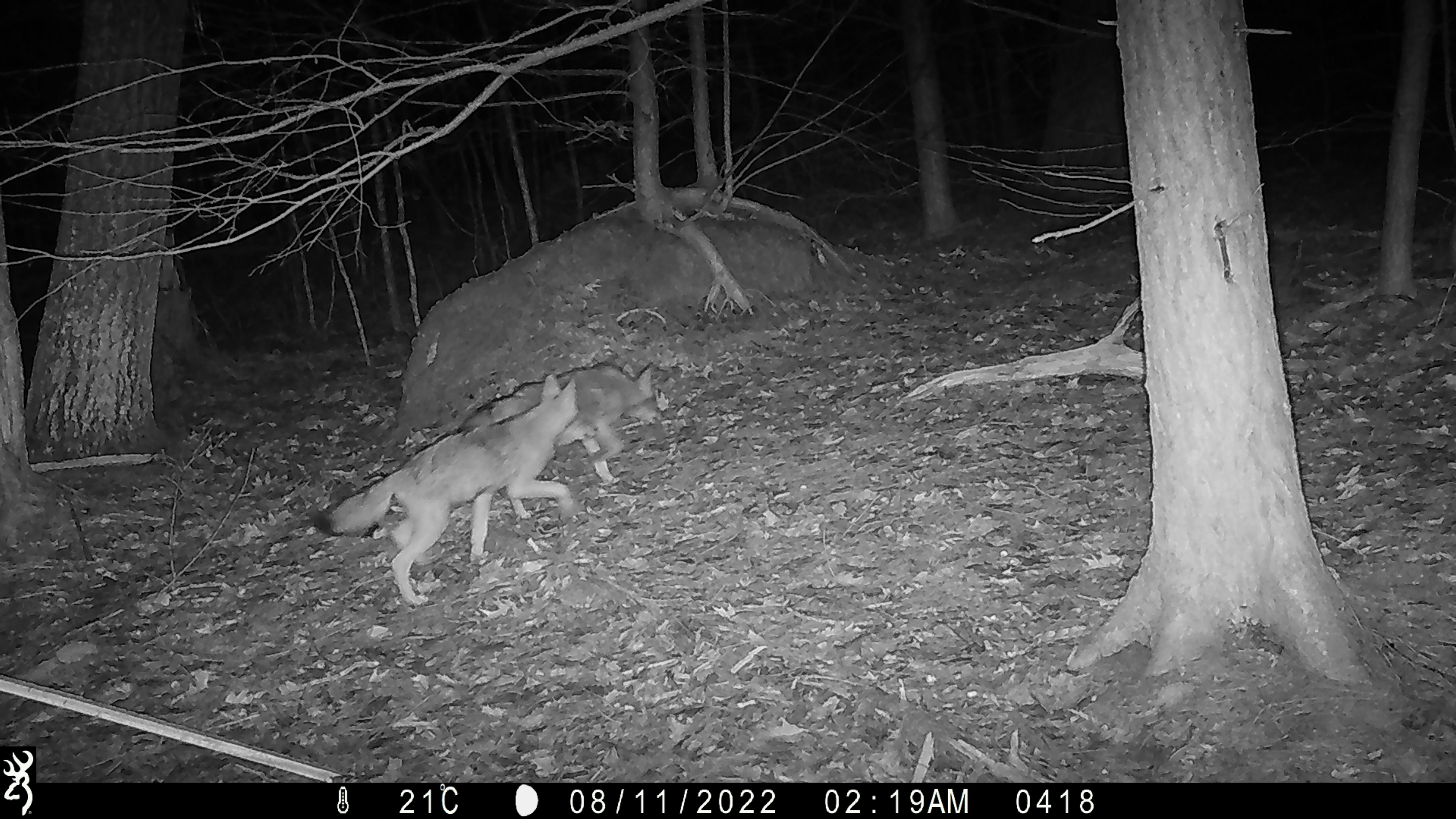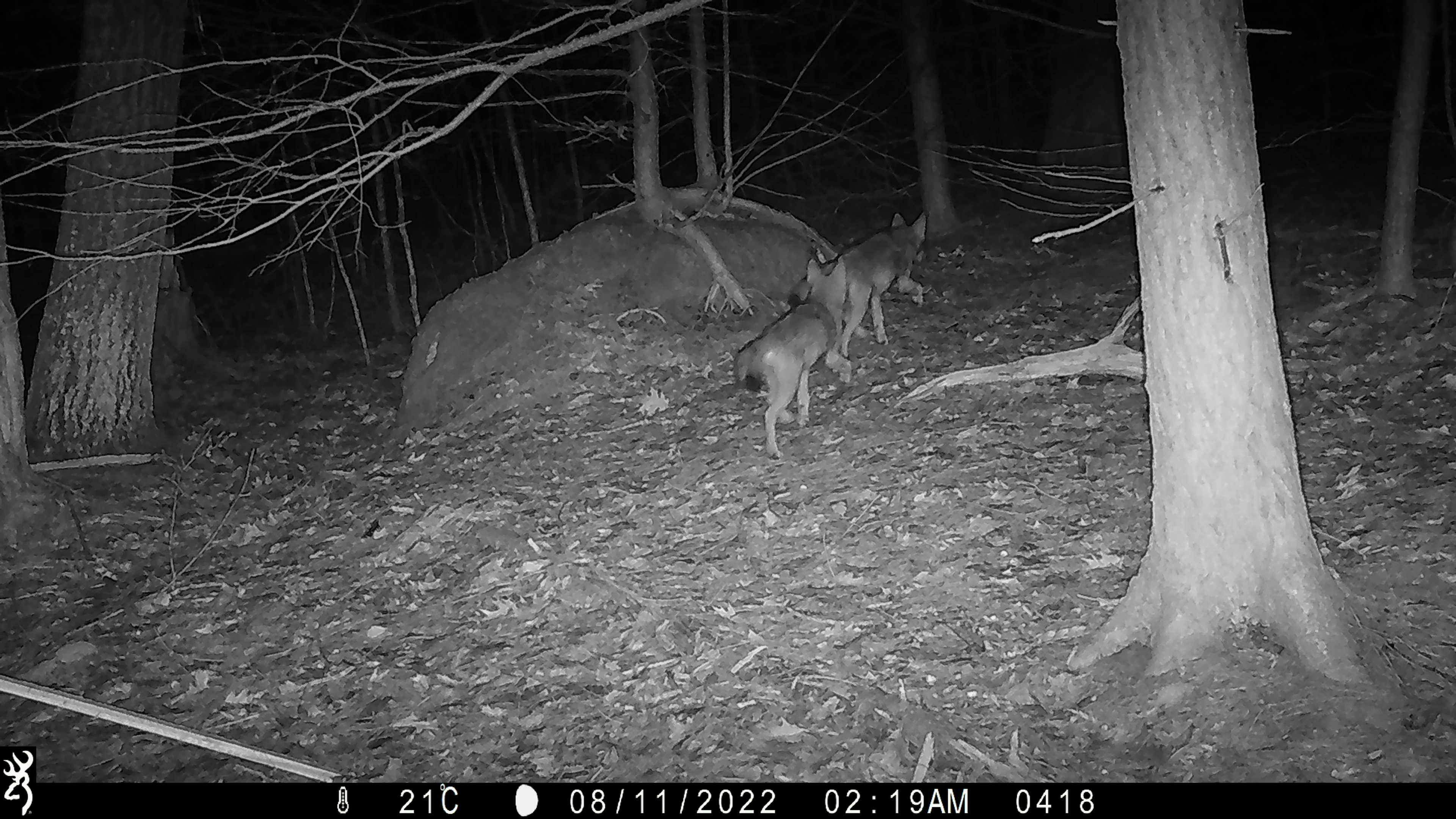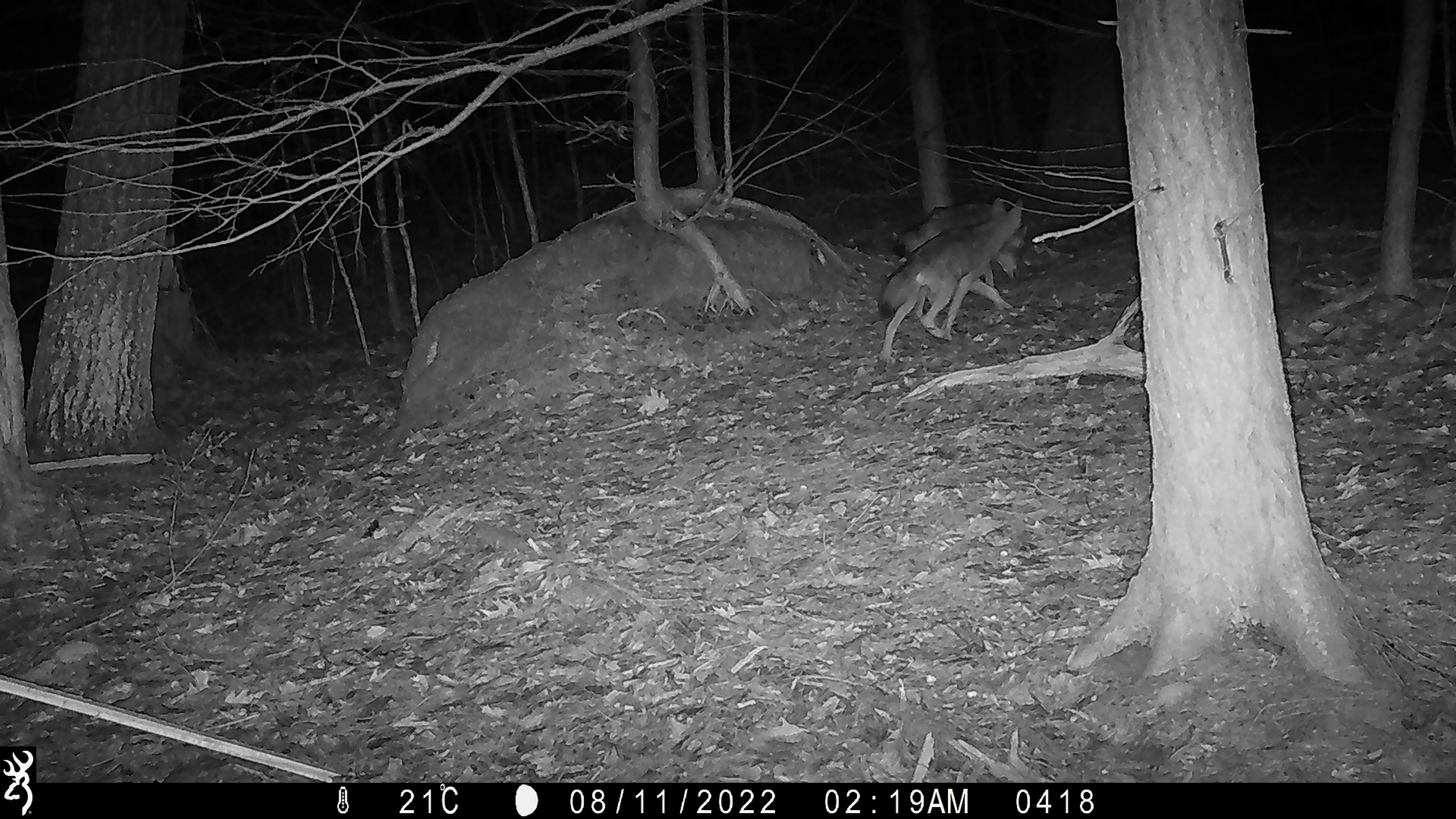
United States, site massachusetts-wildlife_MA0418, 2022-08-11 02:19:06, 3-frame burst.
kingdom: Animalia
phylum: Chordata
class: Mammalia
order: Carnivora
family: Canidae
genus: Canis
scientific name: Canis latrans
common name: coyote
Coyote (Canis latrans).